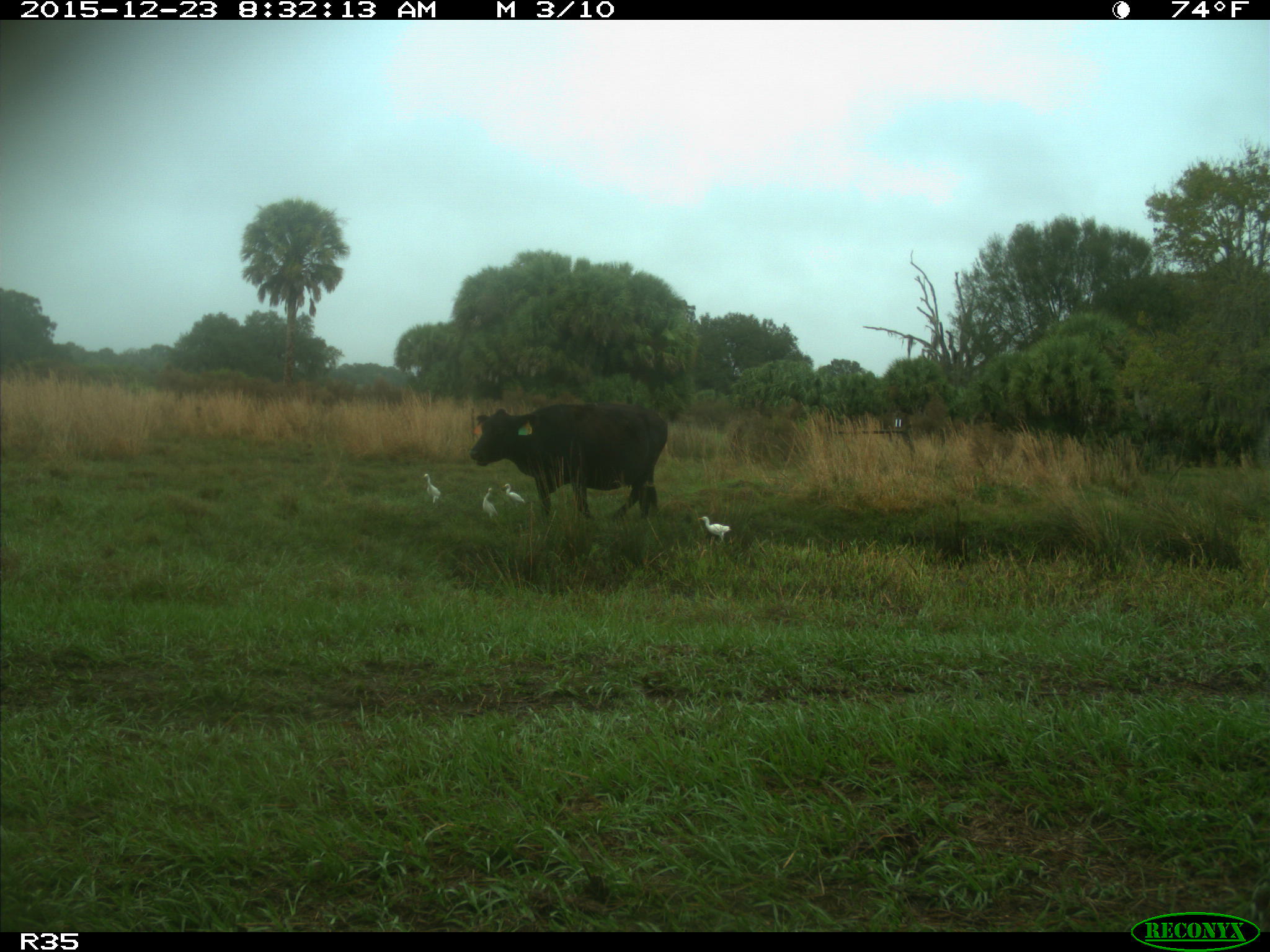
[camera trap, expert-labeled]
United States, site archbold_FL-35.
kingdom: Animalia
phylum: Chordata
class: Mammalia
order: Artiodactyla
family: Bovidae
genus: Bos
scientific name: Bos taurus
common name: domestic cow